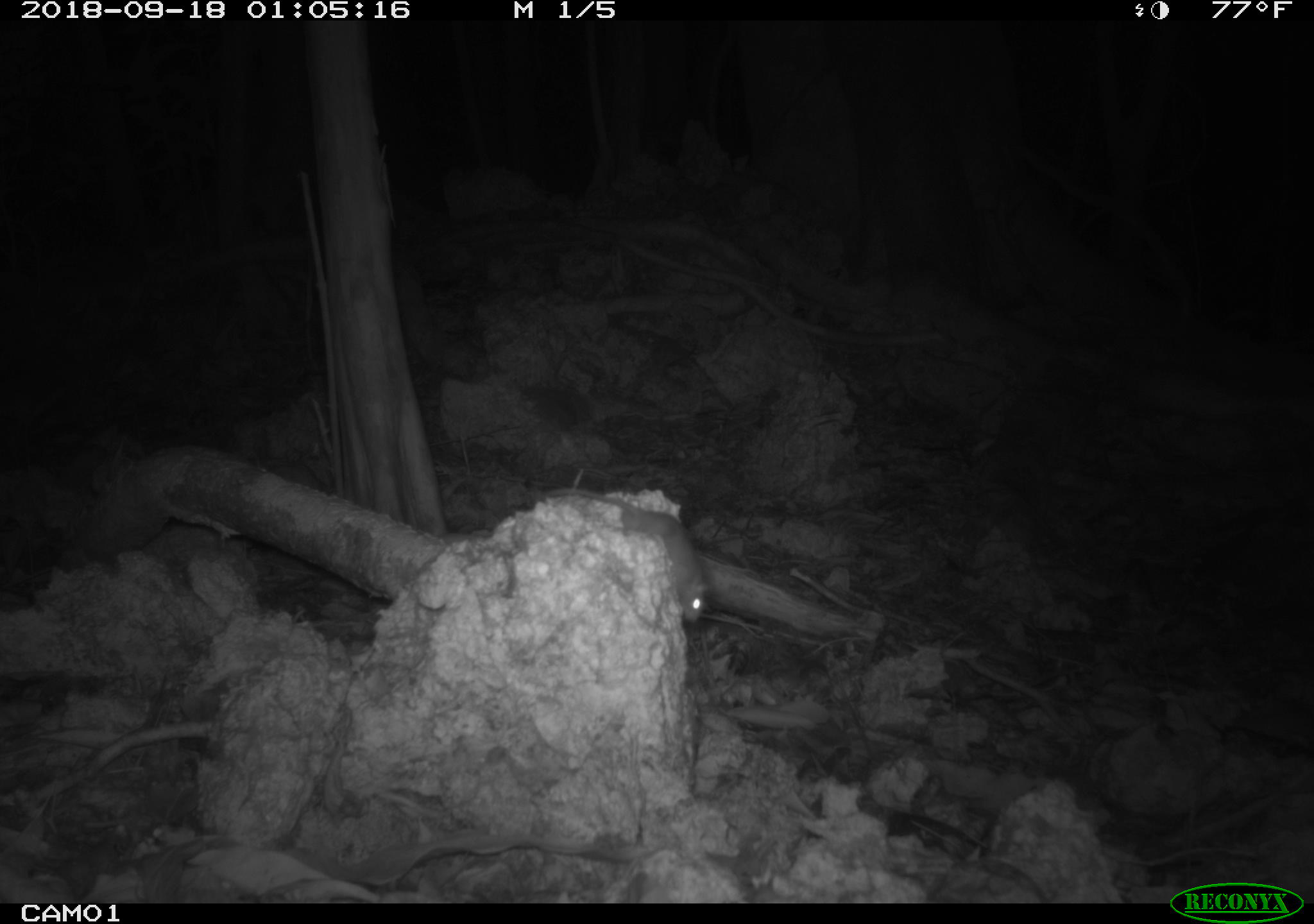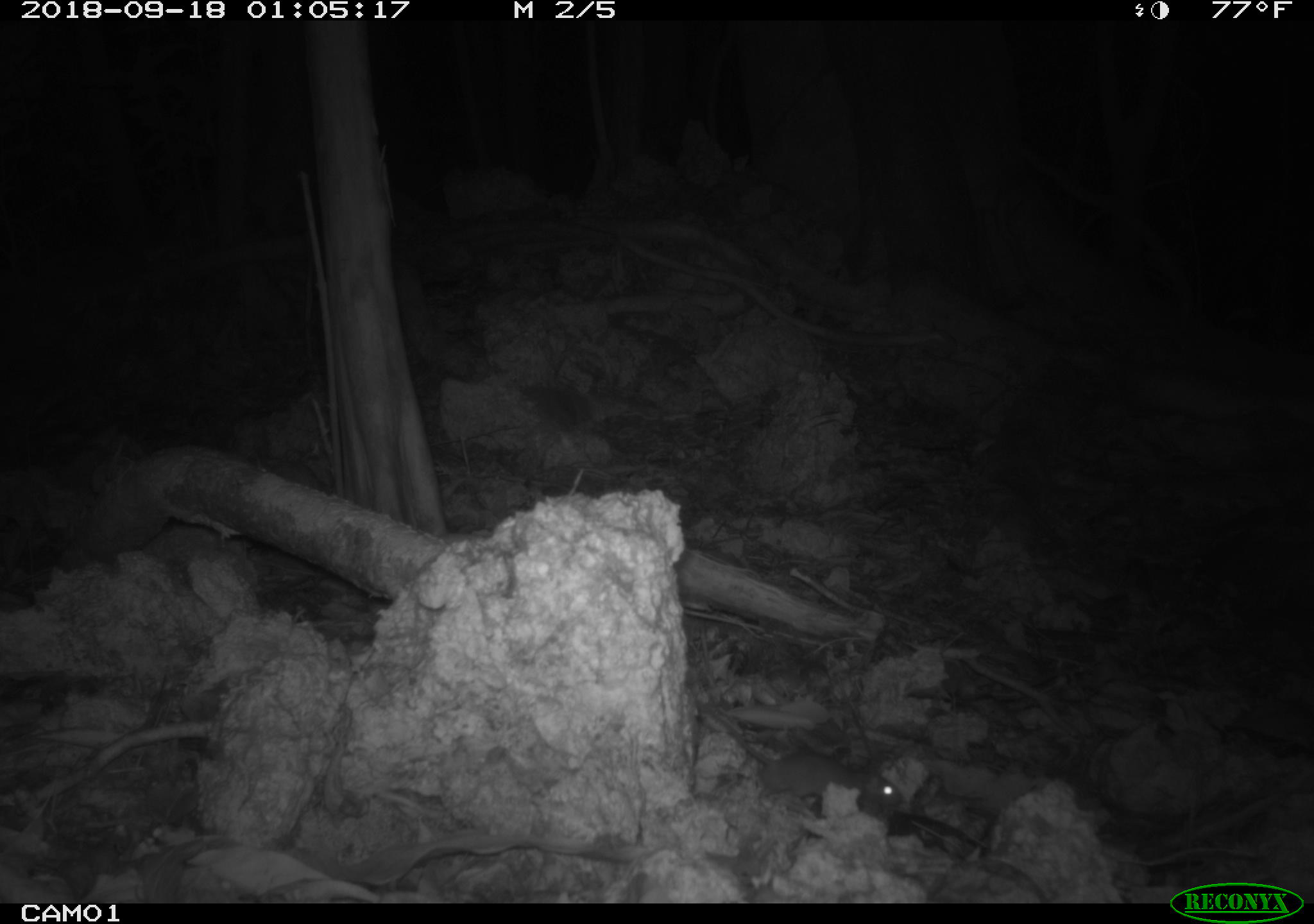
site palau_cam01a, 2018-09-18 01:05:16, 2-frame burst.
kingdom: Animalia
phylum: Chordata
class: Mammalia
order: Rodentia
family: Muridae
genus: Rattus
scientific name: Rattus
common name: rat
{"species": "rat (Rattus)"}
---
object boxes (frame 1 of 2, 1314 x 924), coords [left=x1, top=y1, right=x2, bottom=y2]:
rat: [left=523, top=488, right=710, bottom=628]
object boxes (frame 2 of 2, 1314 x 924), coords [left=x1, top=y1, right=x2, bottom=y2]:
rat: [left=688, top=698, right=899, bottom=828]